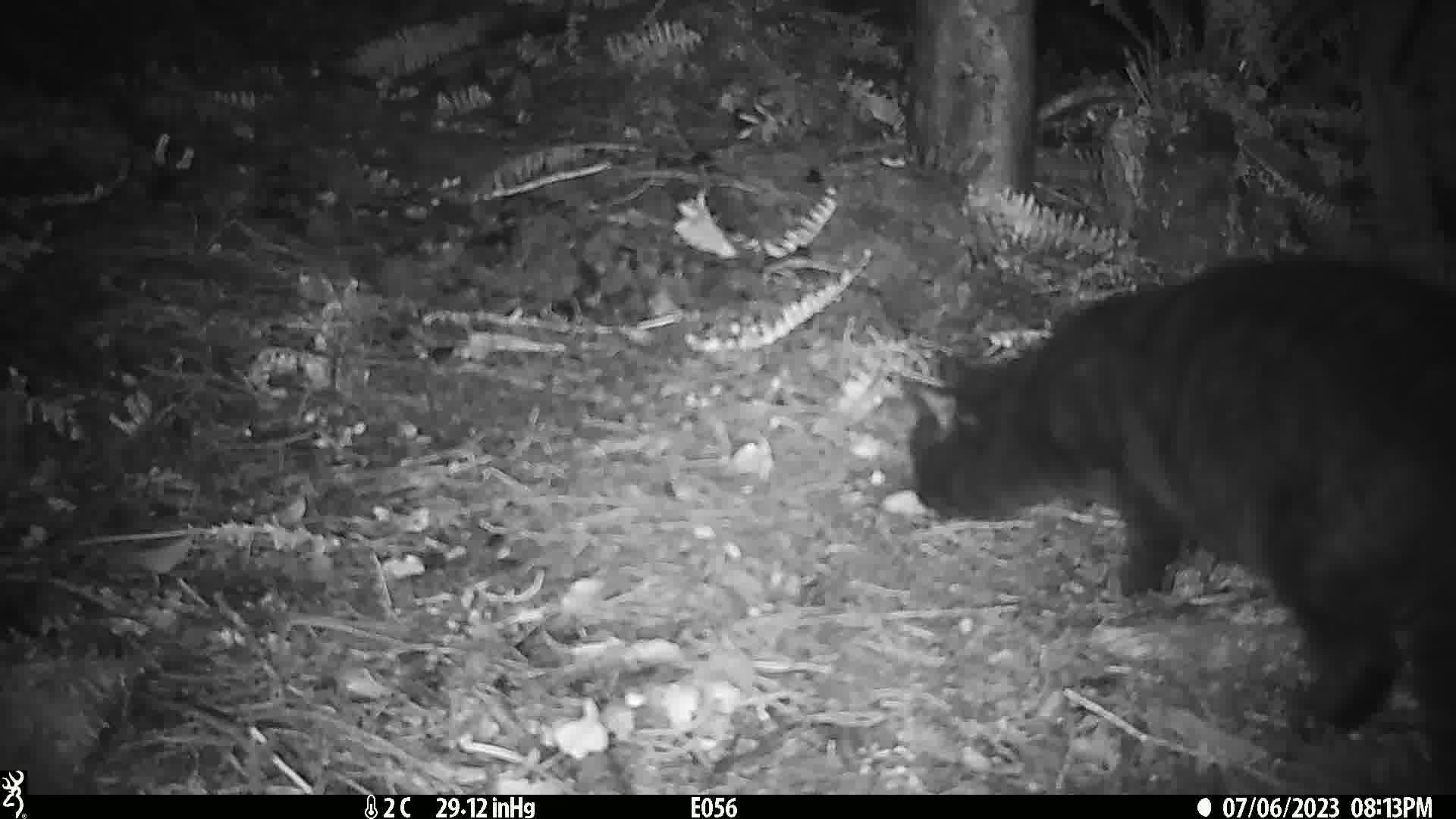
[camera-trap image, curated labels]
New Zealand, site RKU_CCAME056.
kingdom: Animalia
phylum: Chordata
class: Mammalia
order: Carnivora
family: Felidae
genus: Felis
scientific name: Felis catus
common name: domestic cat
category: cat